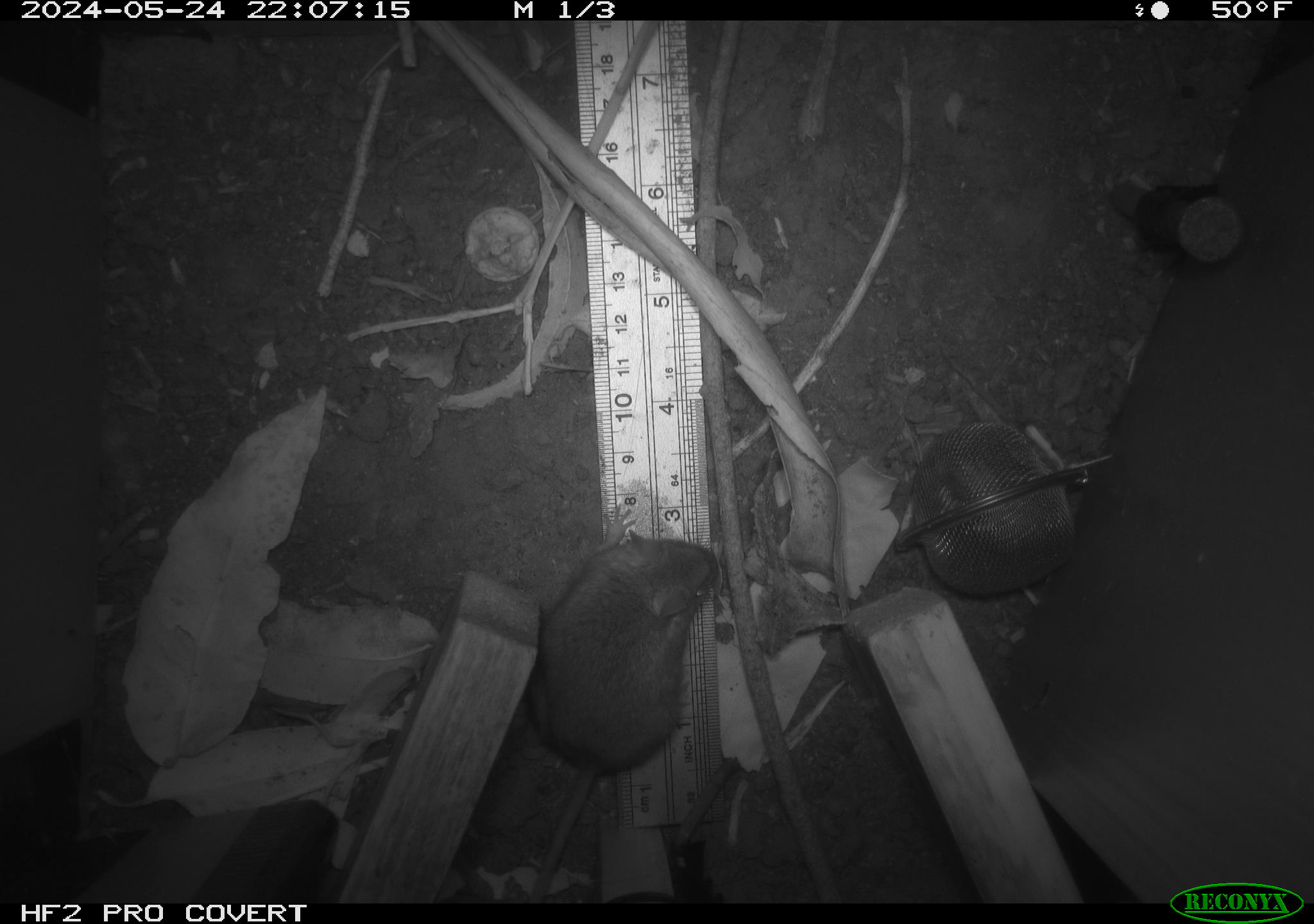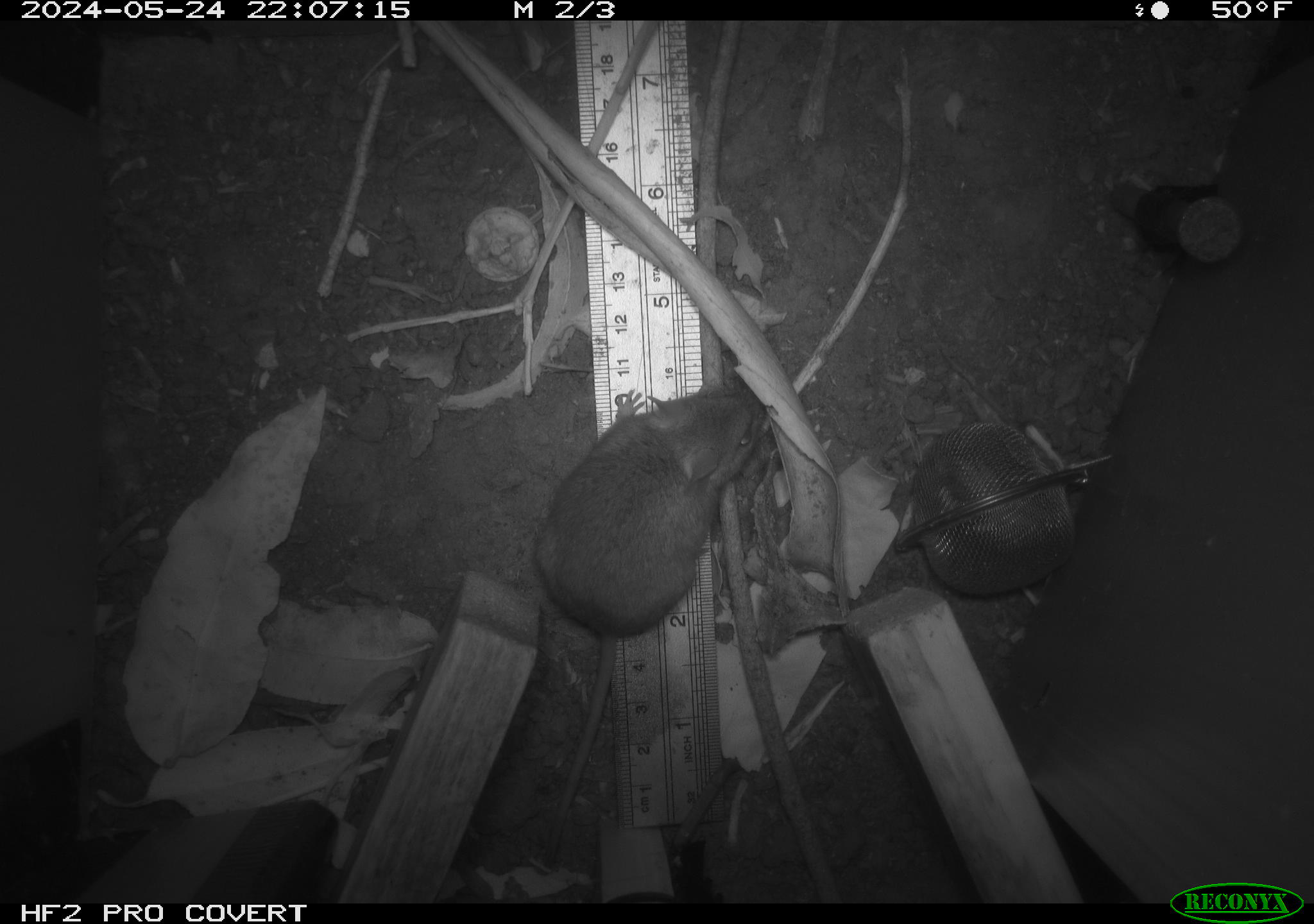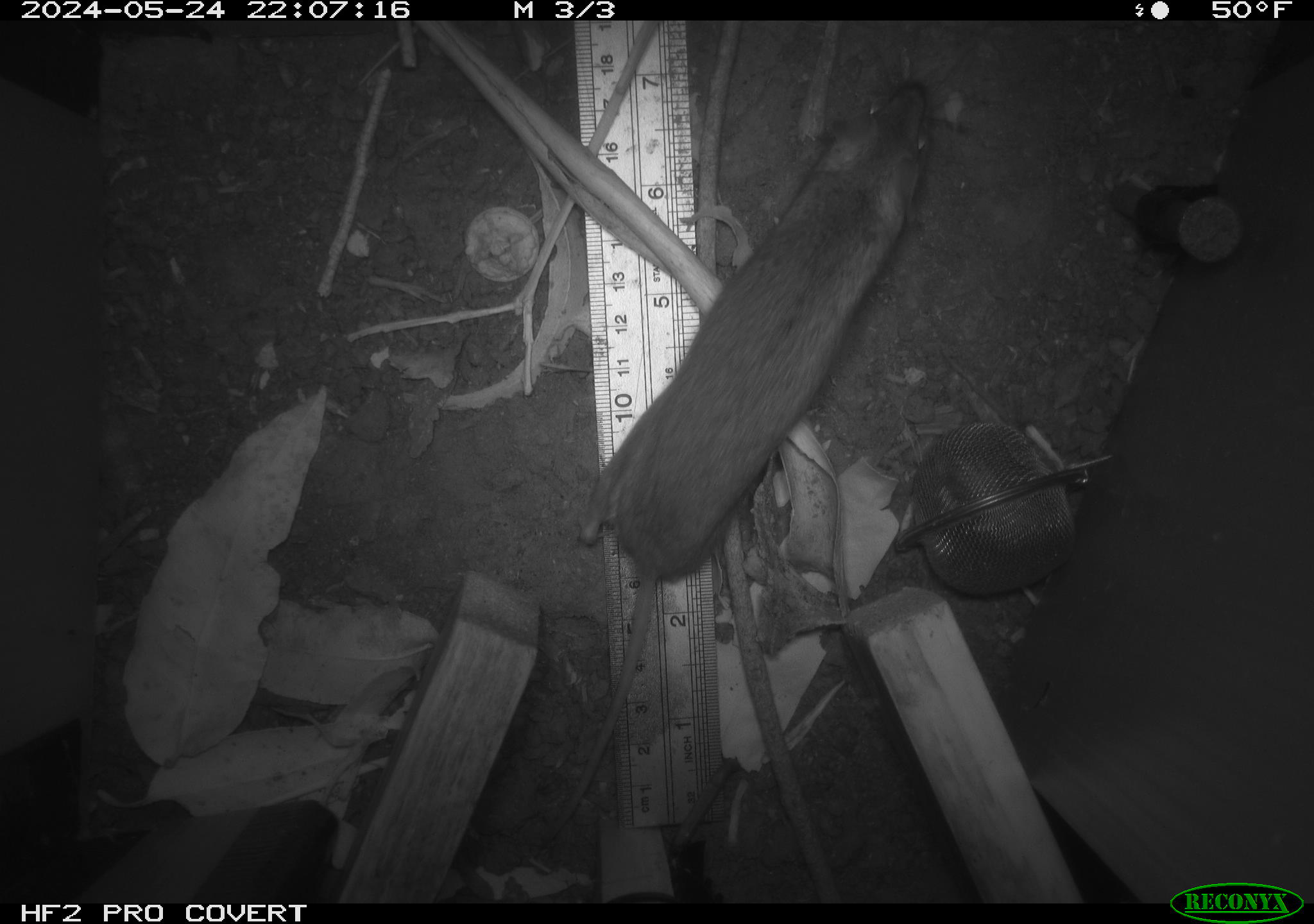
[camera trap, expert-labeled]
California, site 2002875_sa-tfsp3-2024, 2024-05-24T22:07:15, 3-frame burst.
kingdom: Animalia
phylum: Chordata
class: Mammalia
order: Rodentia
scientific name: Rodentia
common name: rodent